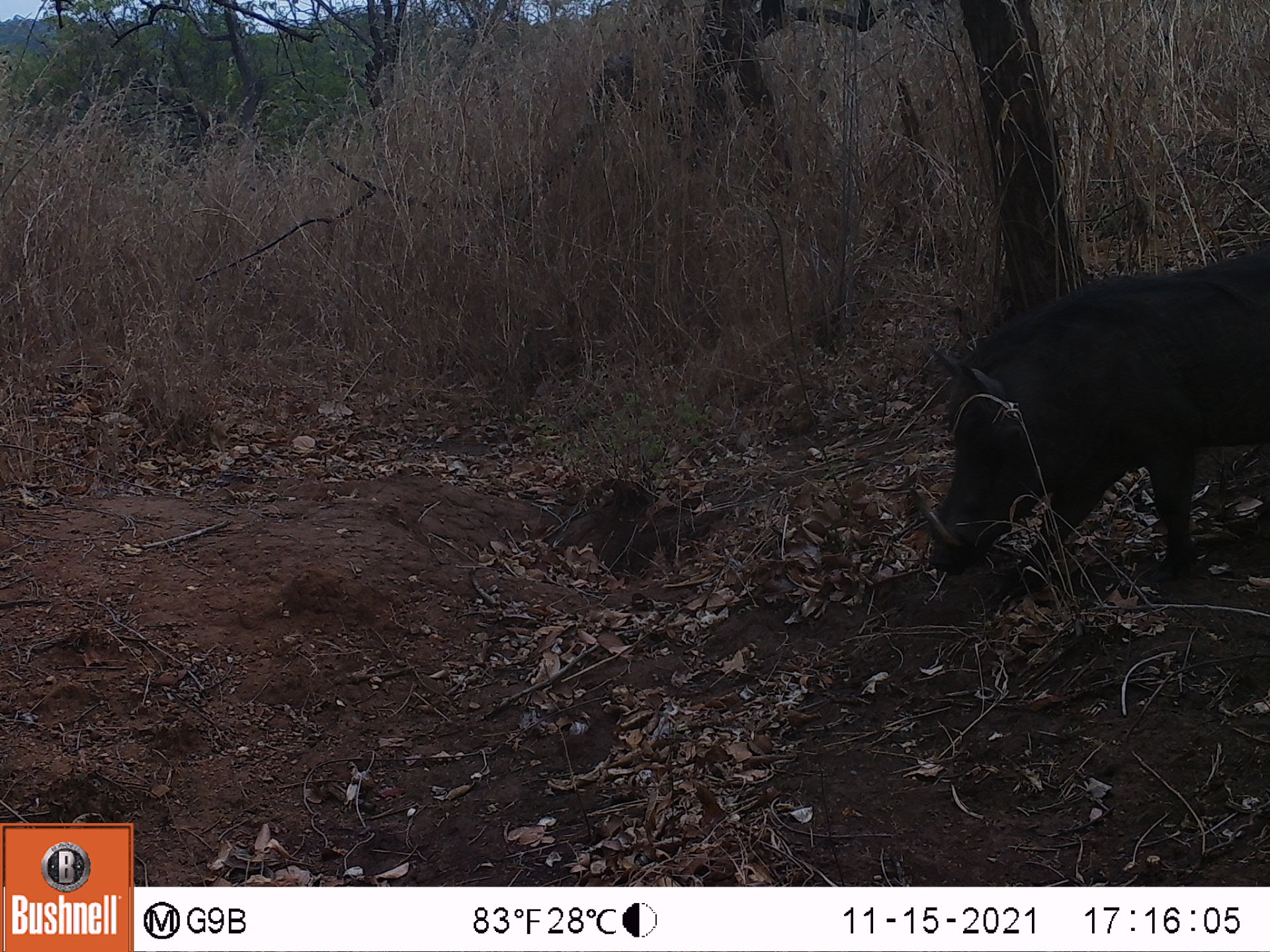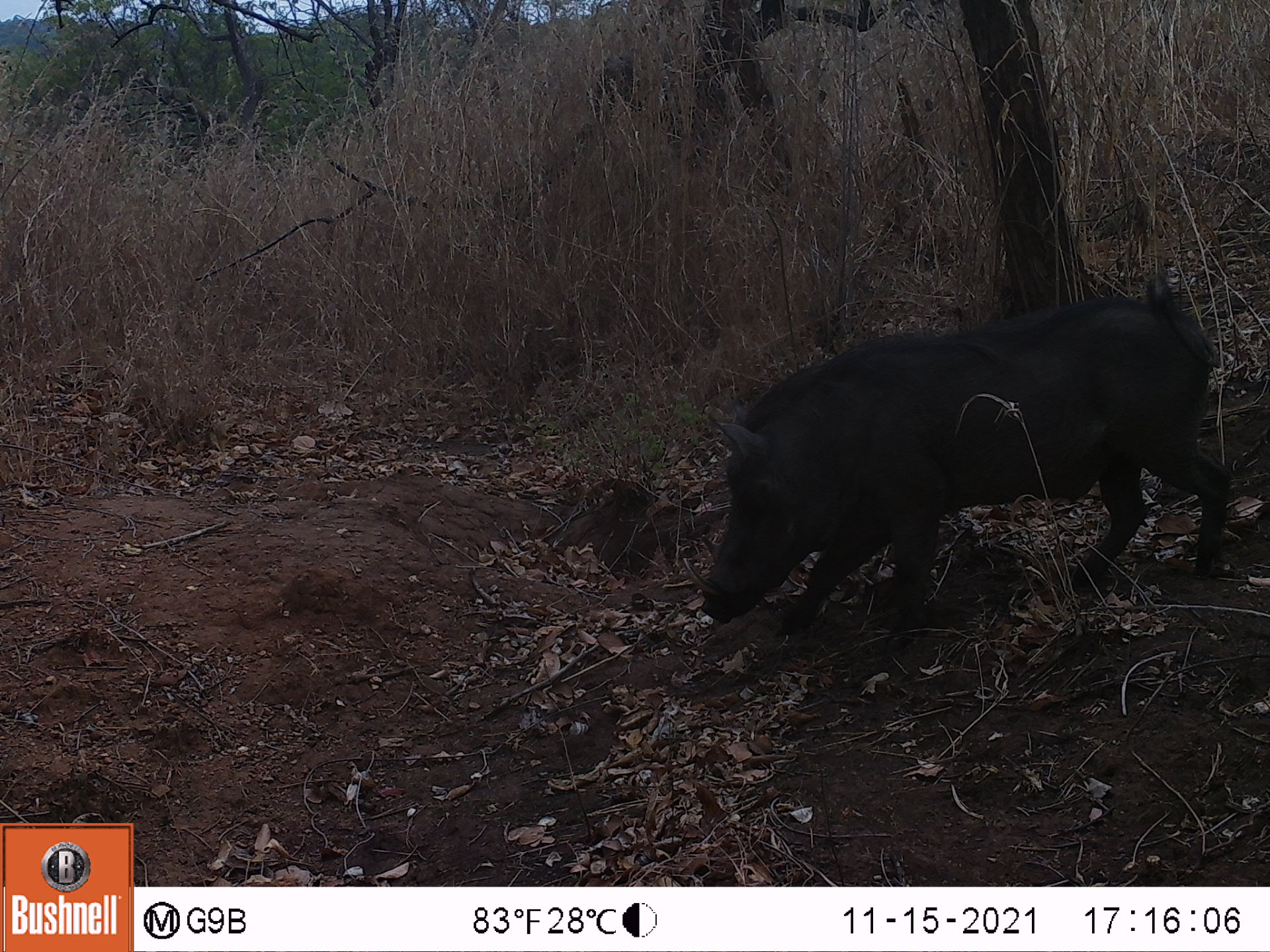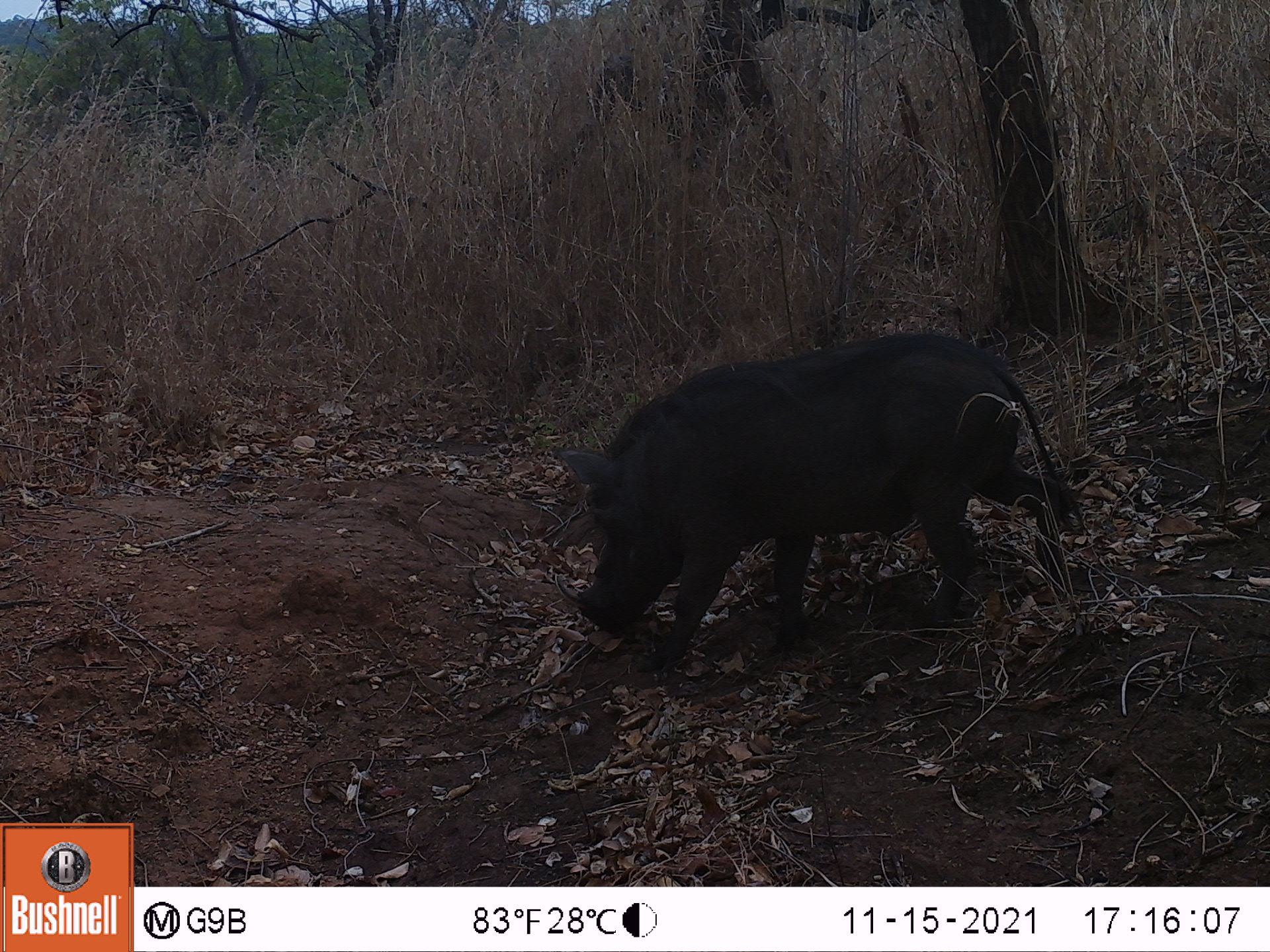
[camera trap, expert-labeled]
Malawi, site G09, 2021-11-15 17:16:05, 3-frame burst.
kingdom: Animalia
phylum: Chordata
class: Mammalia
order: Artiodactyla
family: Suidae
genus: Phacochoerus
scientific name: Phacochoerus africanus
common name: common warthog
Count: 1.